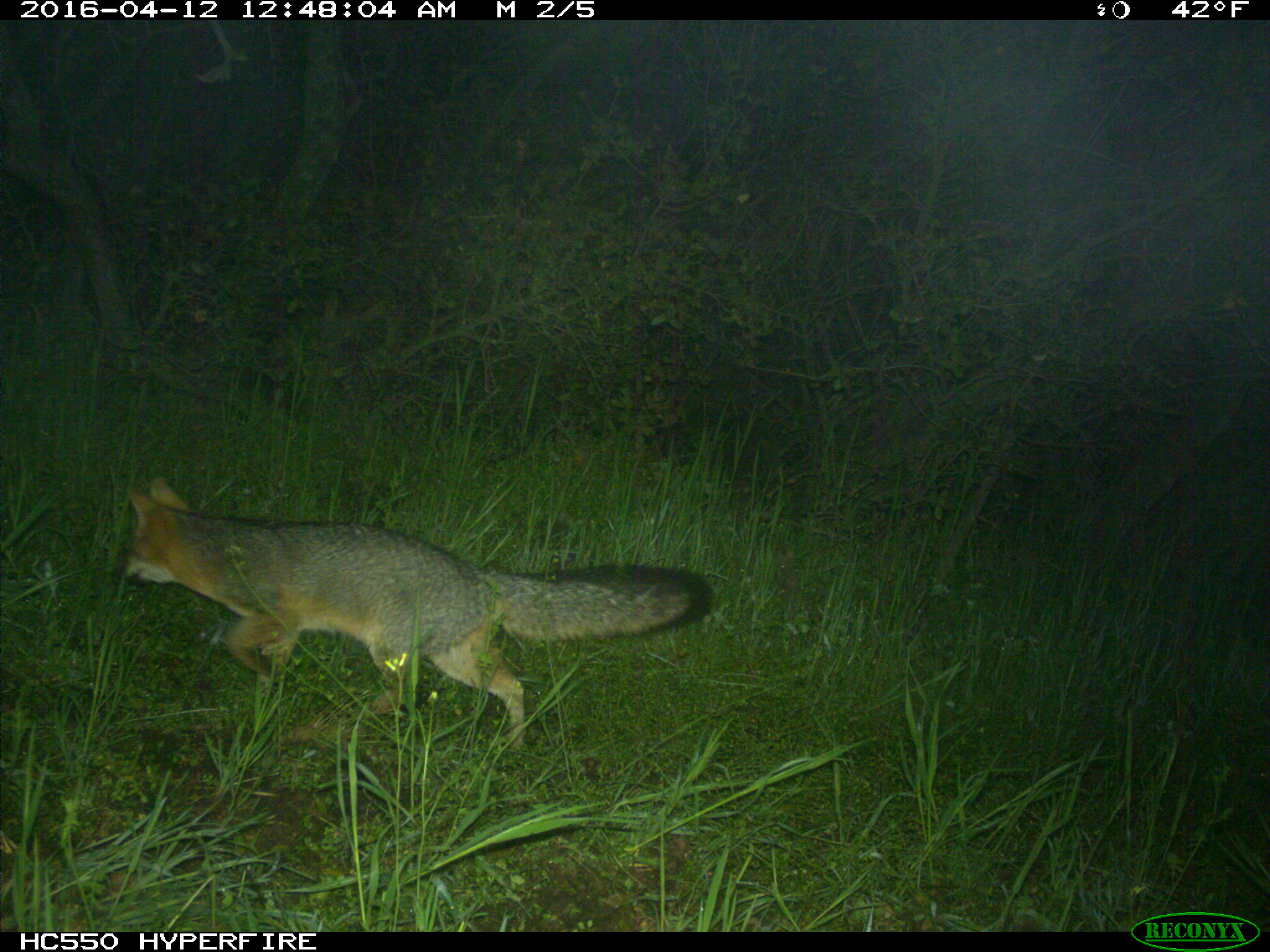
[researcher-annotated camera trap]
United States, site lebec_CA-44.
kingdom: Animalia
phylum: Chordata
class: Mammalia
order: Carnivora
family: Canidae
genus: Urocyon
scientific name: Urocyon cinereoargenteus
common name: gray fox